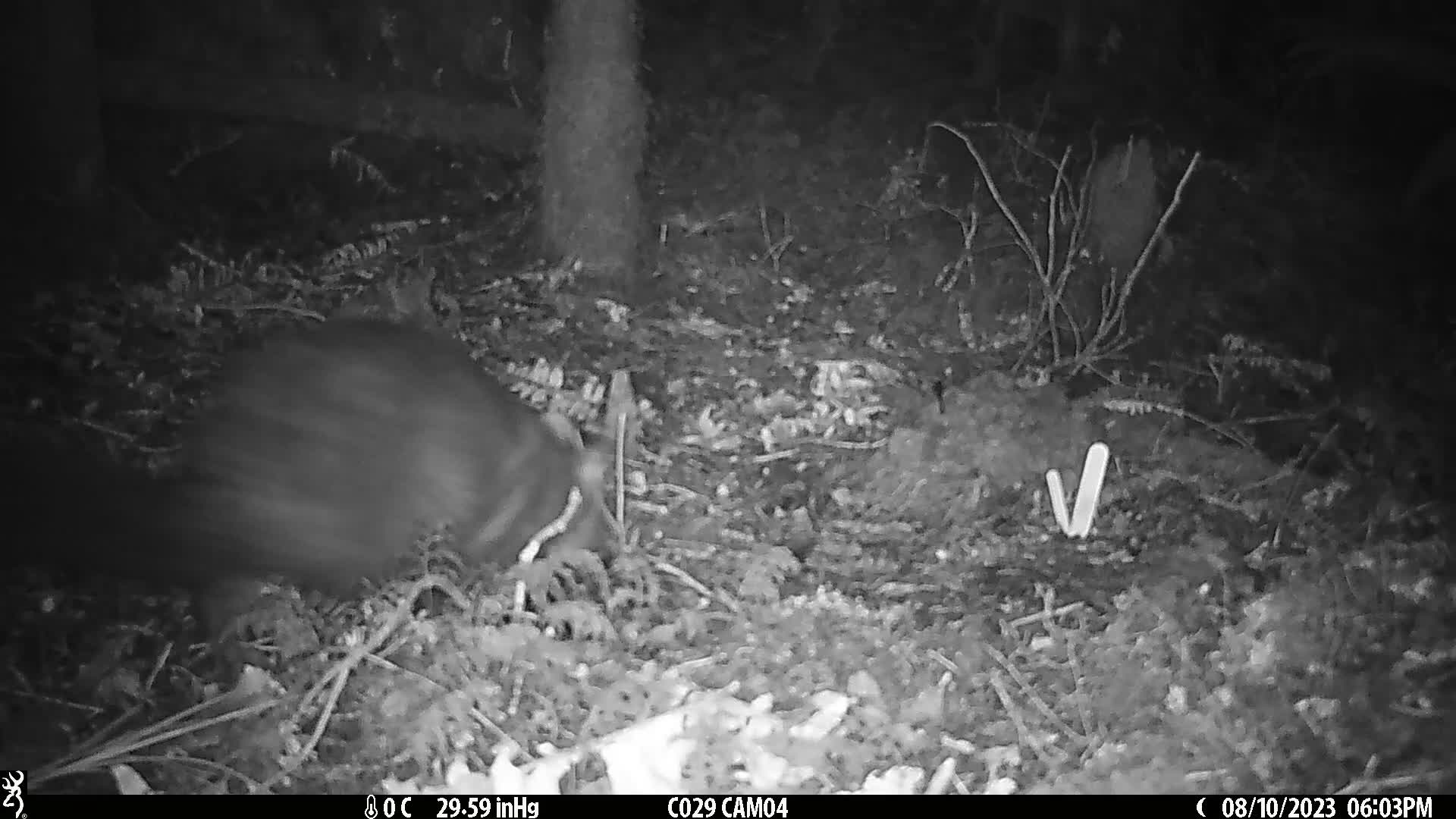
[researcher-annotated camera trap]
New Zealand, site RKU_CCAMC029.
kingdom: Animalia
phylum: Chordata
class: Mammalia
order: Diprotodontia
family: Phalangeridae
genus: Trichosurus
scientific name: Trichosurus vulpecula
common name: common brushtail possum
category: possum